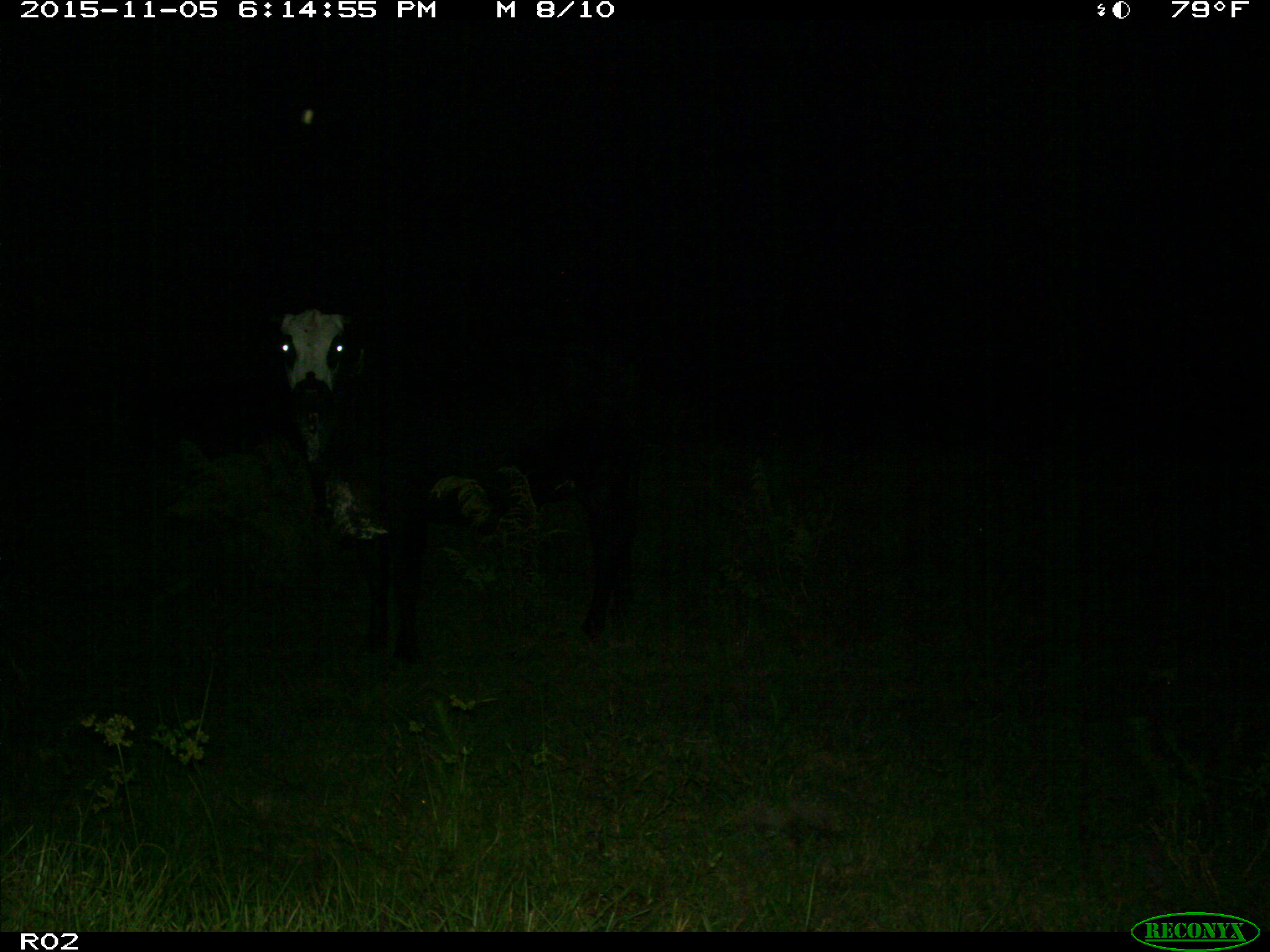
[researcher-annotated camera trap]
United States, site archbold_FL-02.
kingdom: Animalia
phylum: Chordata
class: Mammalia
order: Artiodactyla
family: Bovidae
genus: Bos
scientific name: Bos taurus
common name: domestic cow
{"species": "Bos taurus (domestic cow)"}